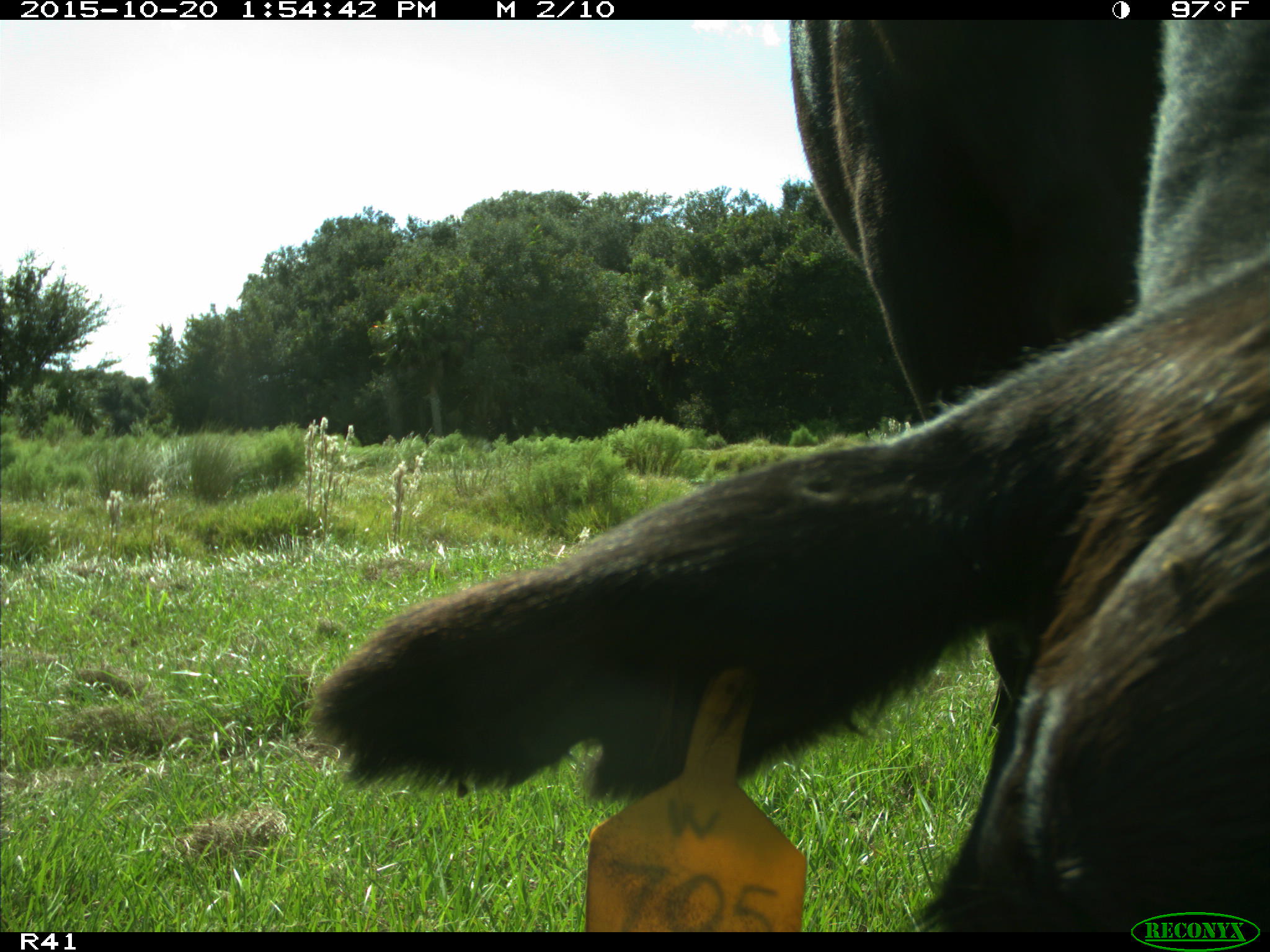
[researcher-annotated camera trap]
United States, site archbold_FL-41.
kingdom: Animalia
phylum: Chordata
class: Mammalia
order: Artiodactyla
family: Bovidae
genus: Bos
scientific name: Bos taurus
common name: domestic cow